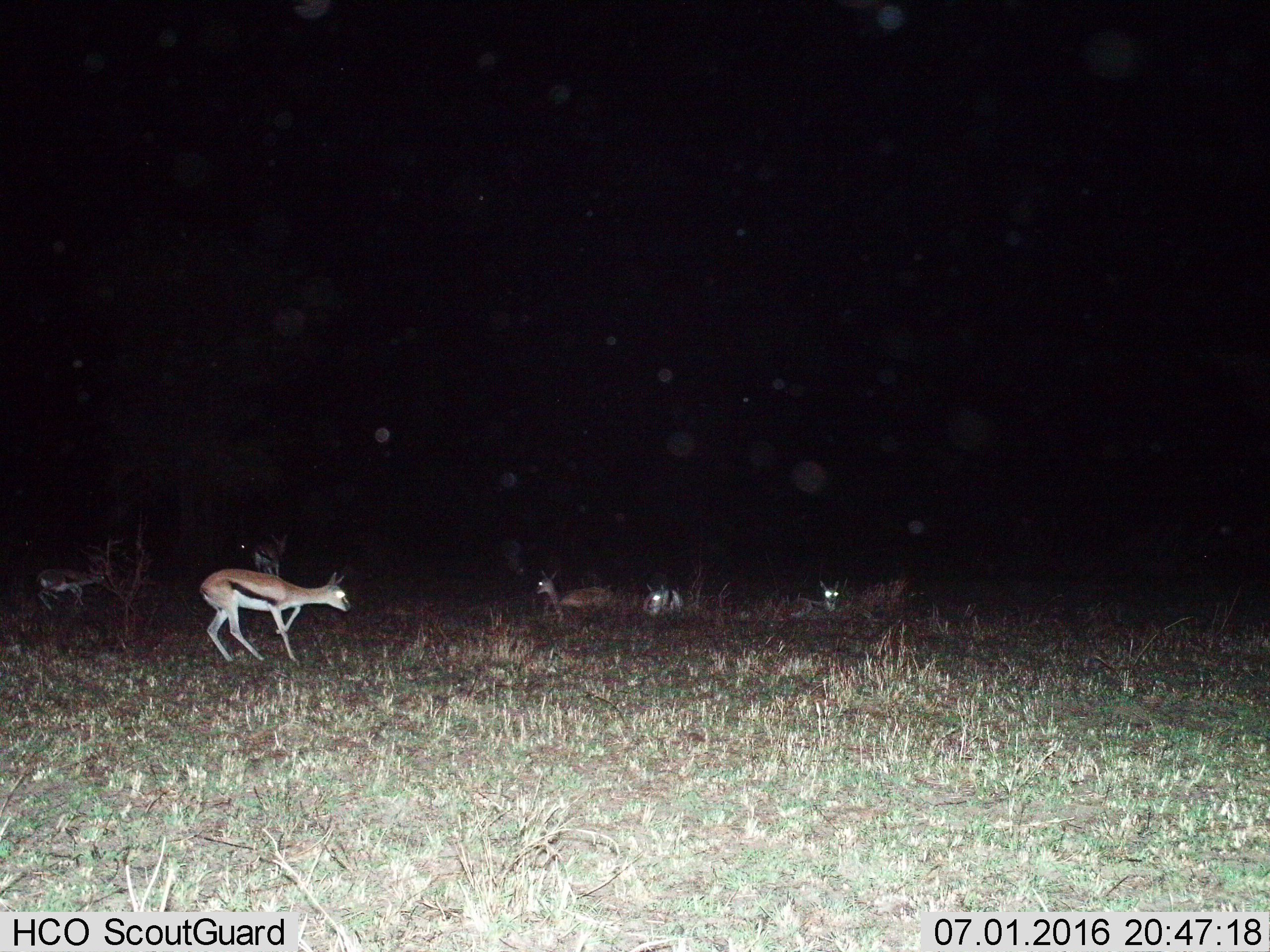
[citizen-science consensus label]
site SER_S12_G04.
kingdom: Animalia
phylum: Chordata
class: Mammalia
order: Artiodactyla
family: Bovidae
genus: Eudorcas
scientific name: Eudorcas thomsonii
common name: thomson's gazelle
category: gazellethomsons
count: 6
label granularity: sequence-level